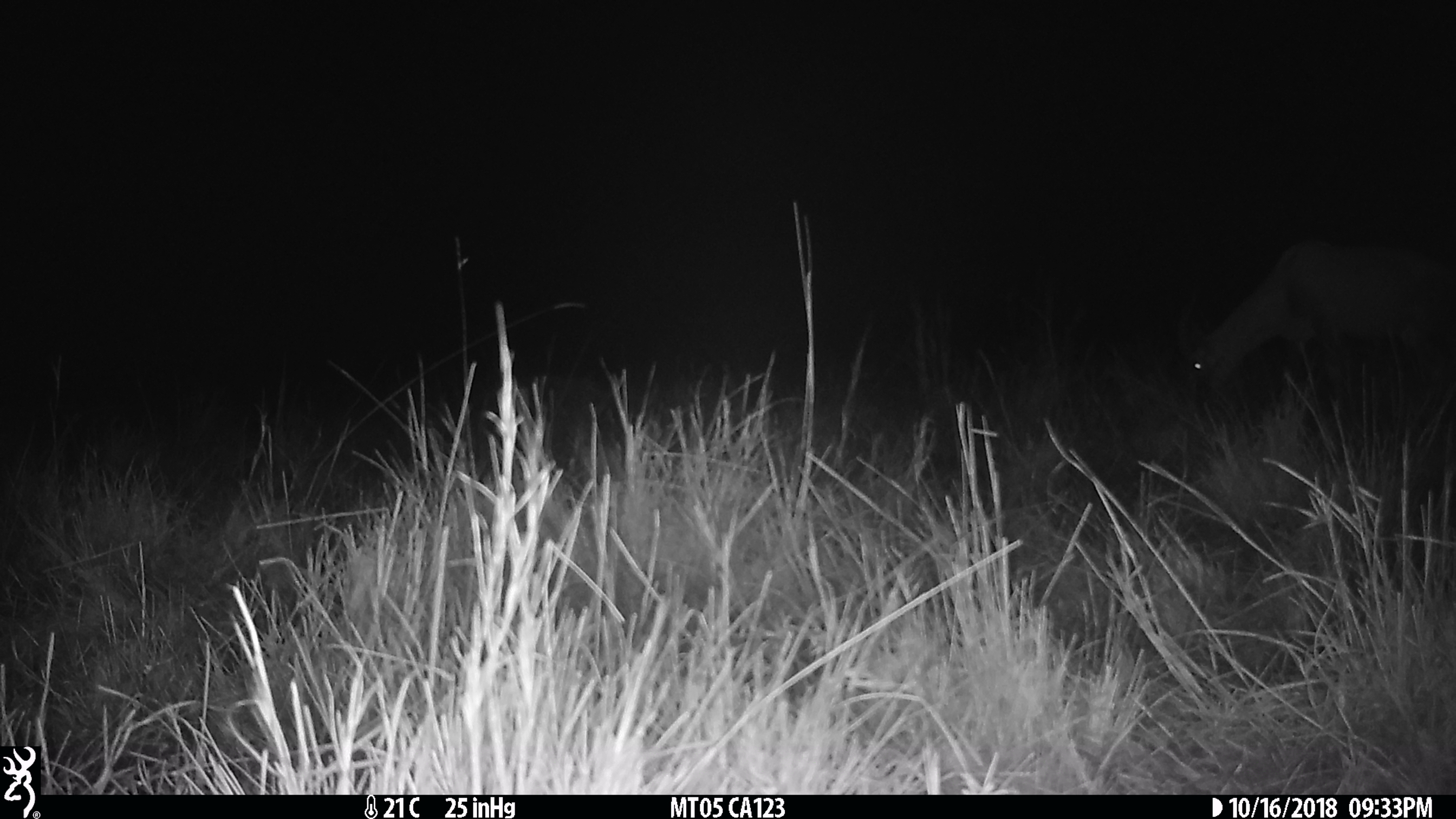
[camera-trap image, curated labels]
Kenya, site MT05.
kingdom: Animalia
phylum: Chordata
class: Mammalia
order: Artiodactyla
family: Bovidae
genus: Damaliscus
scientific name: Damaliscus lunatus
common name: topi